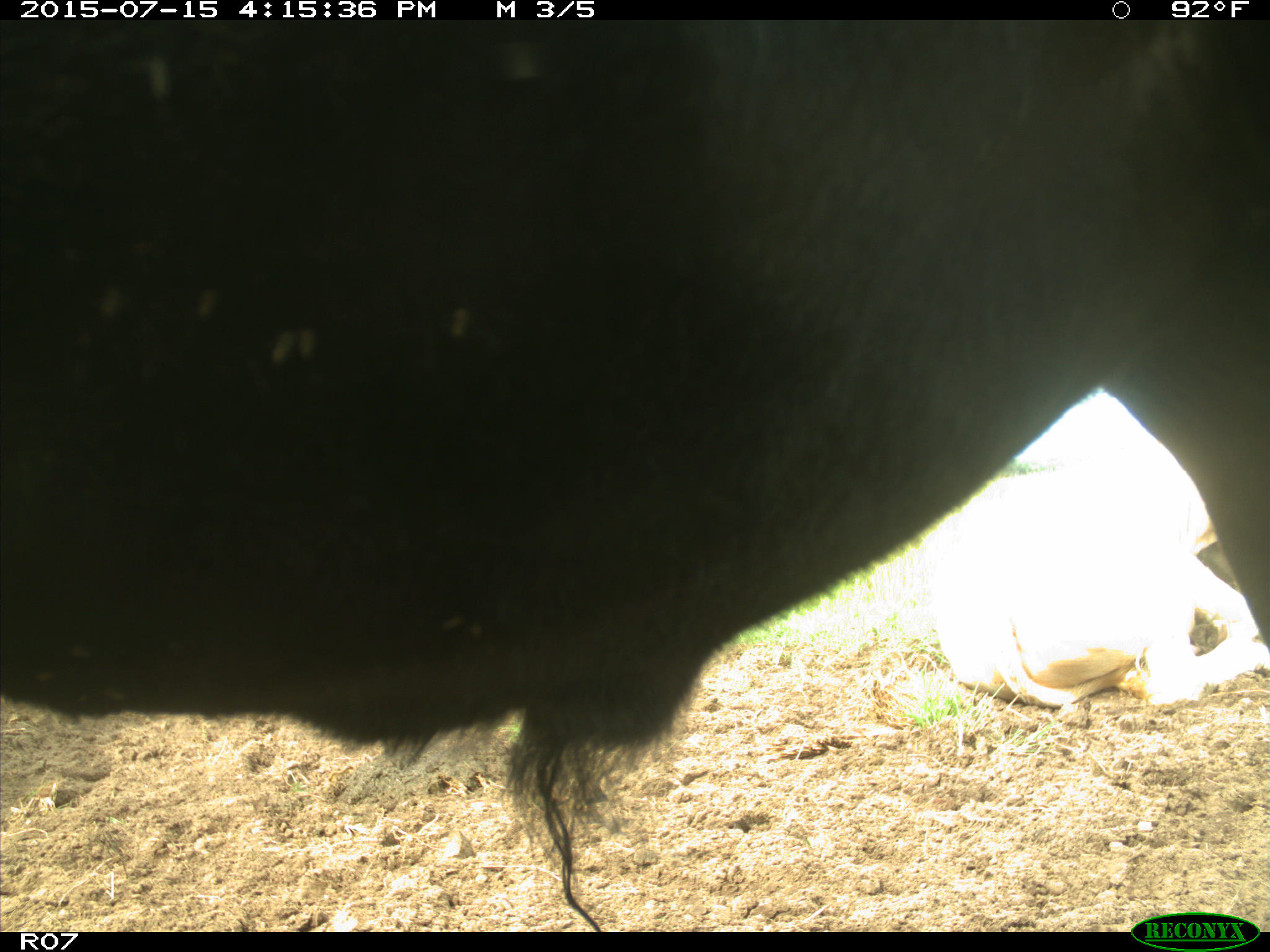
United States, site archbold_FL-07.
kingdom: Animalia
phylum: Chordata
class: Mammalia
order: Artiodactyla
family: Bovidae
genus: Bos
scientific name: Bos taurus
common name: domestic cow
Bos taurus (domestic cow).